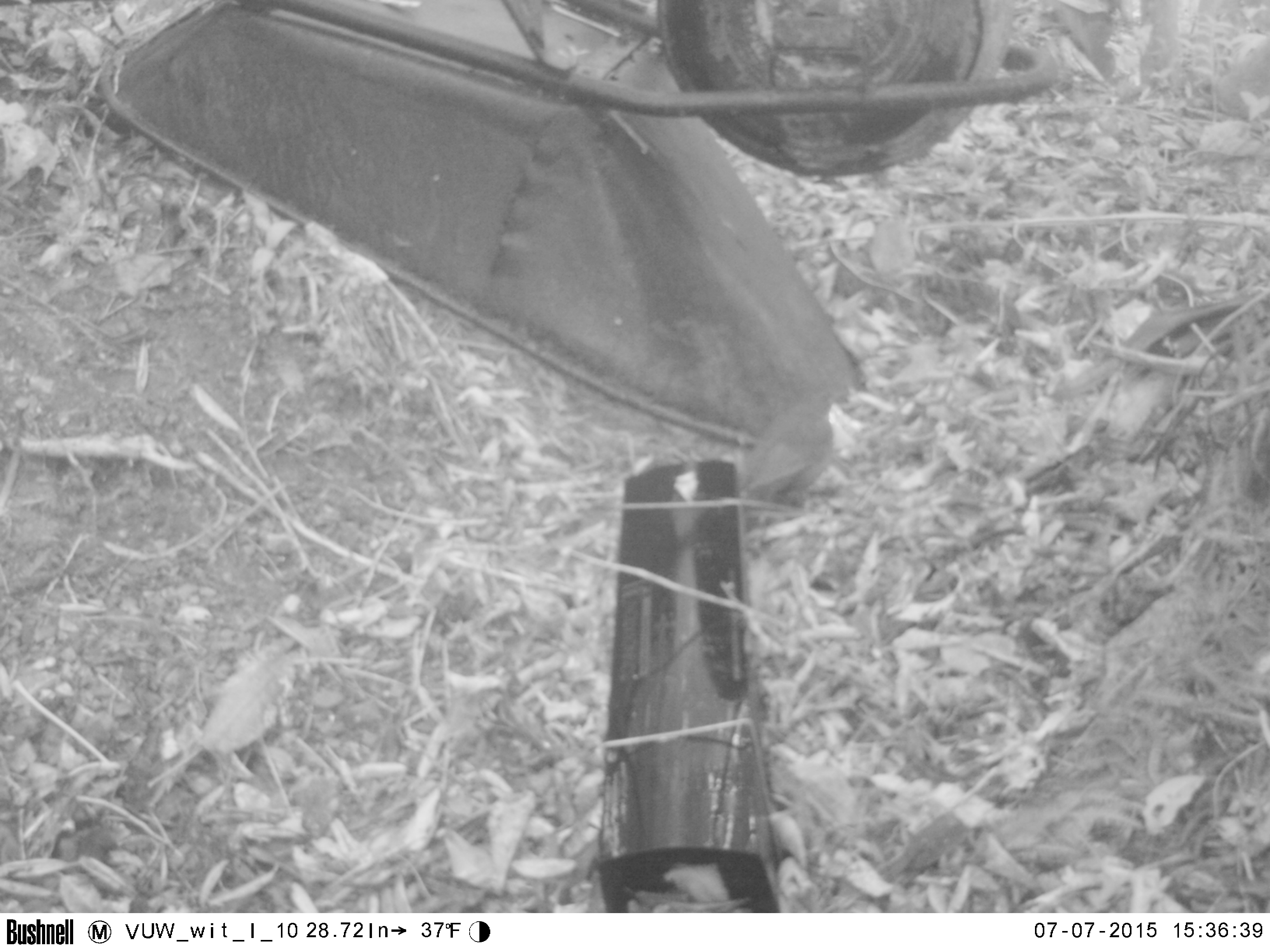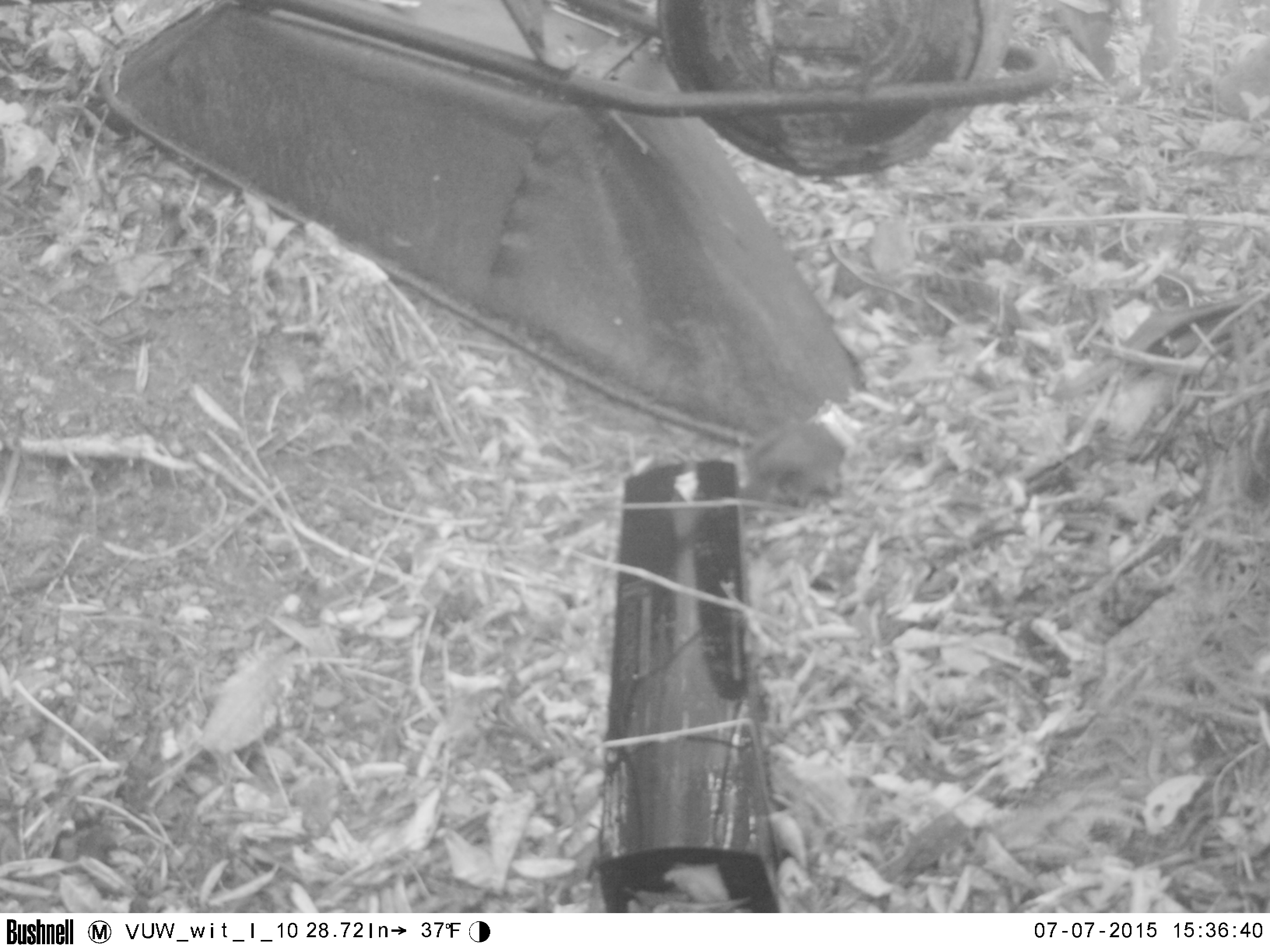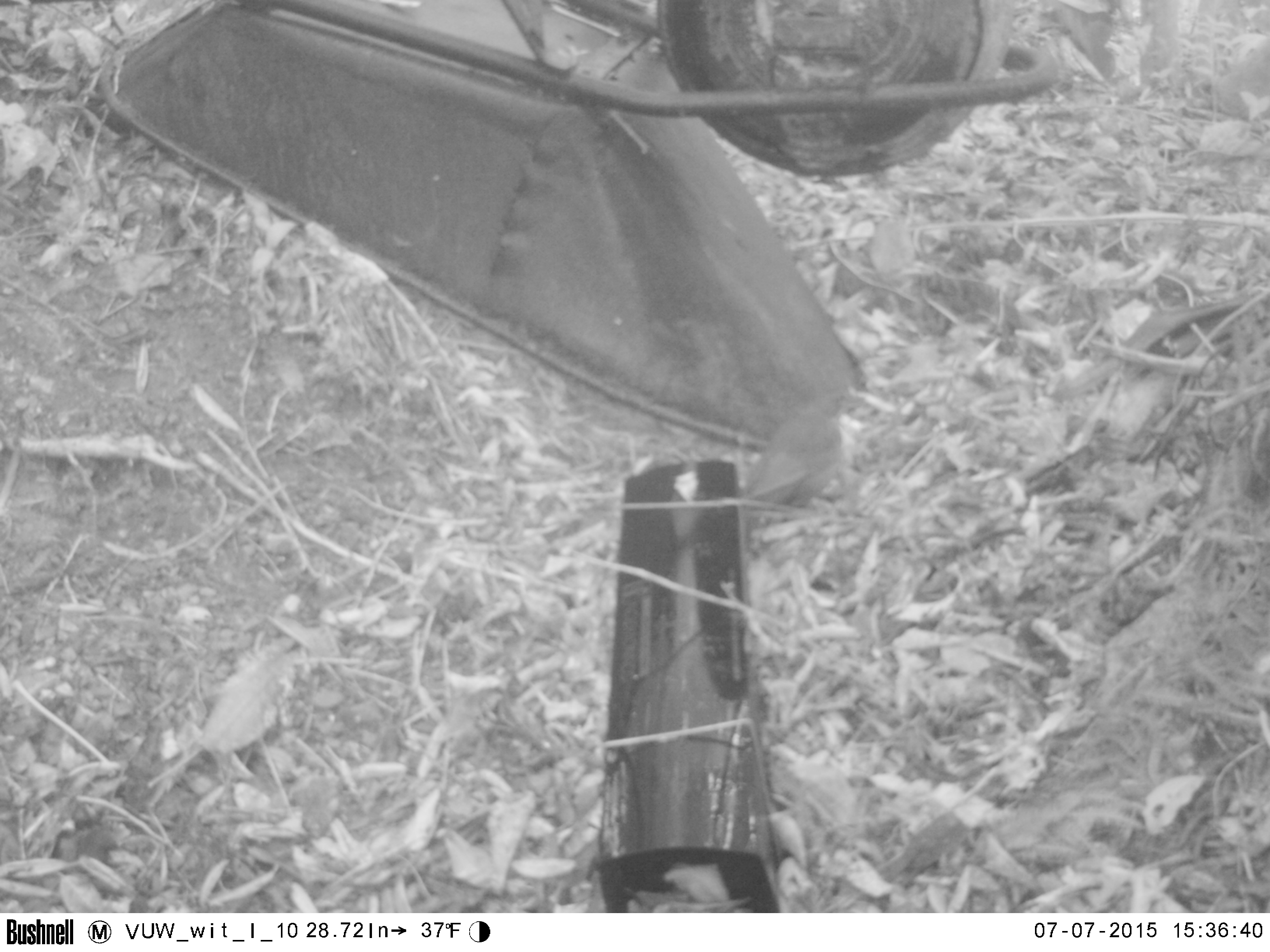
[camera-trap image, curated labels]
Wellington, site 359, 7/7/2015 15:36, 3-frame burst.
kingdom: Animalia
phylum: Chordata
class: Aves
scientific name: Aves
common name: bird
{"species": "bird (Aves)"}